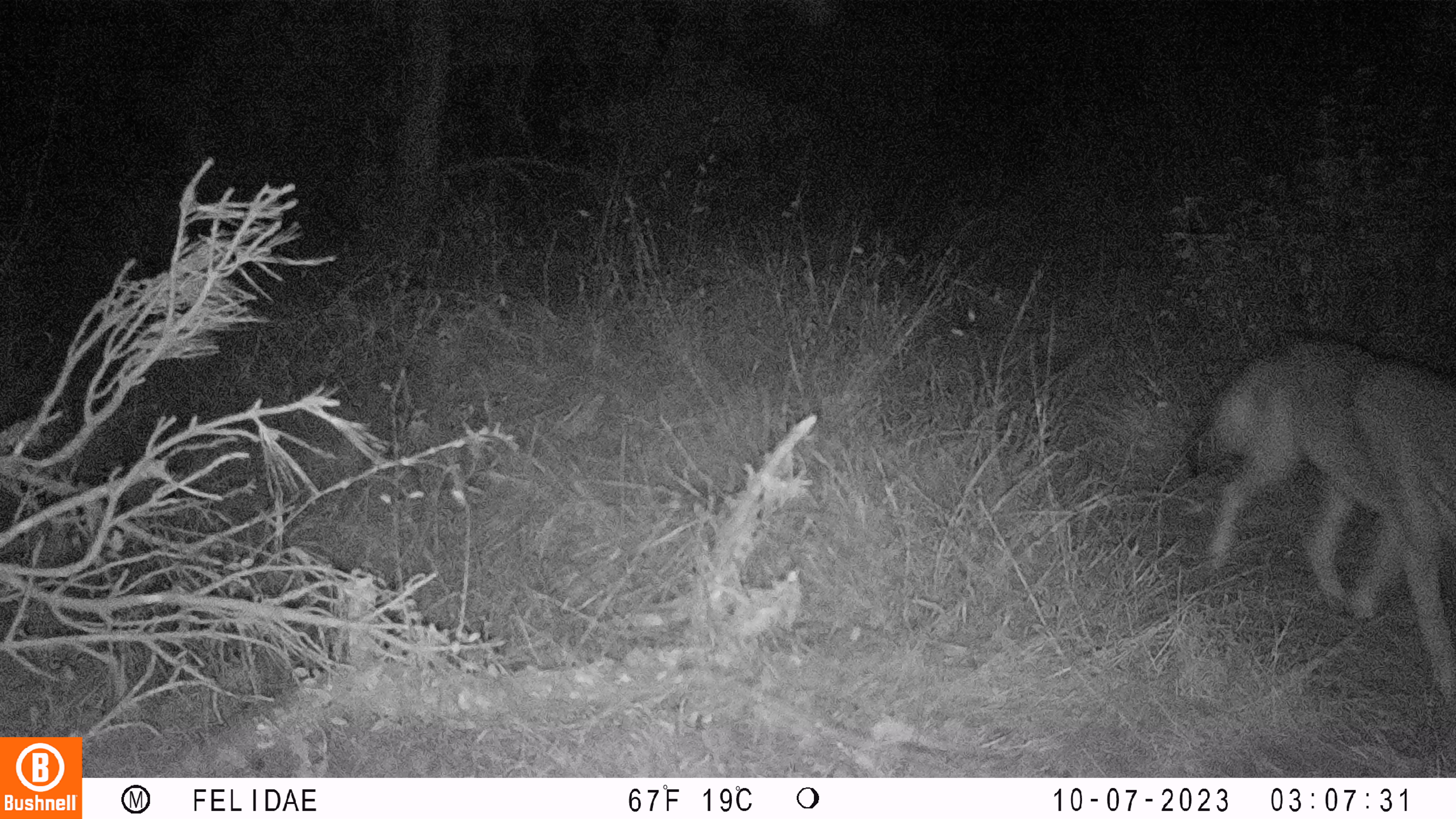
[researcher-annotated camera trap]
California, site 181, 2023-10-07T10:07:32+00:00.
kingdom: Animalia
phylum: Chordata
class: Mammalia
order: Carnivora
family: Canidae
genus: Canis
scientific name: Canis latrans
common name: coyote